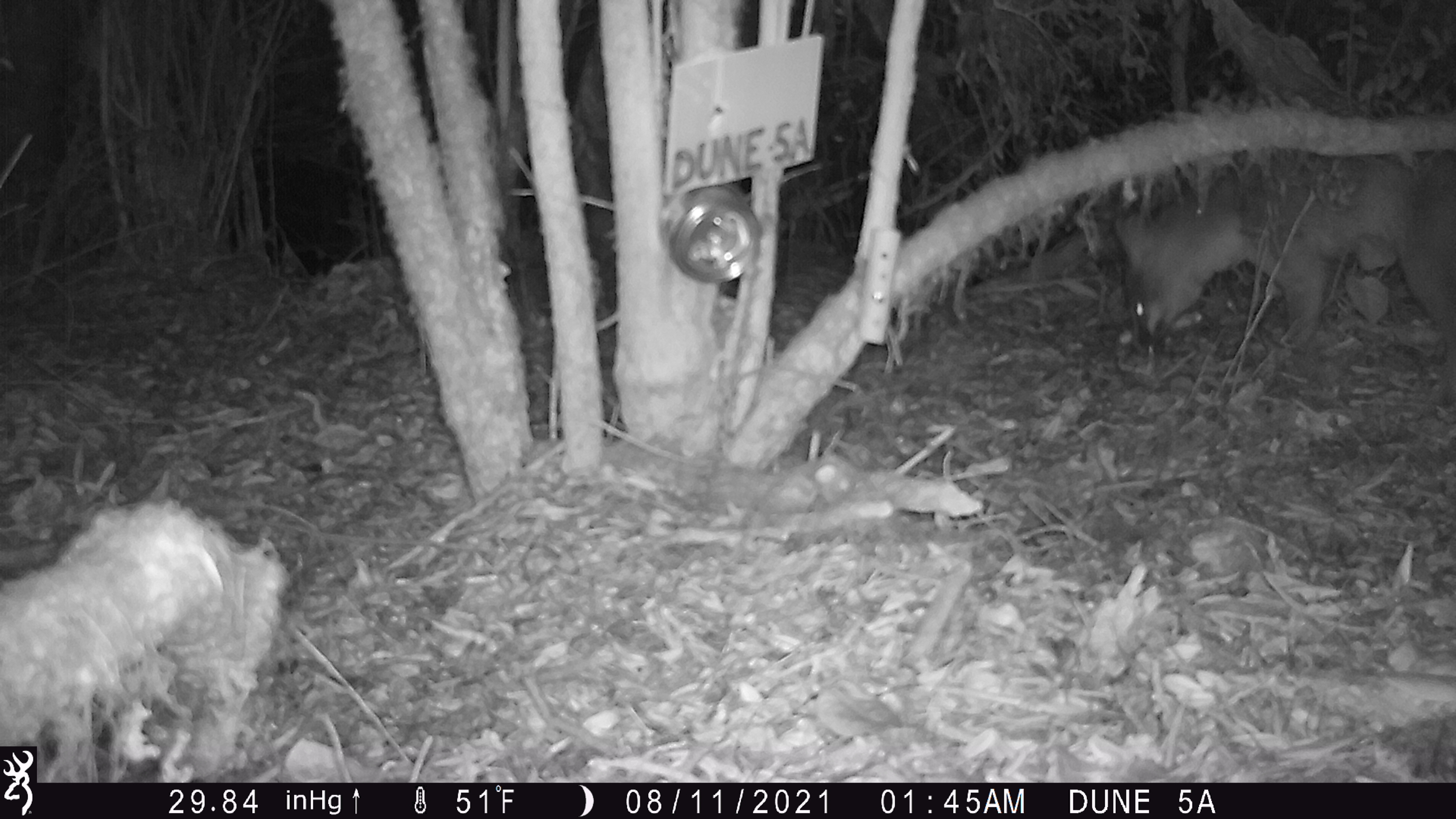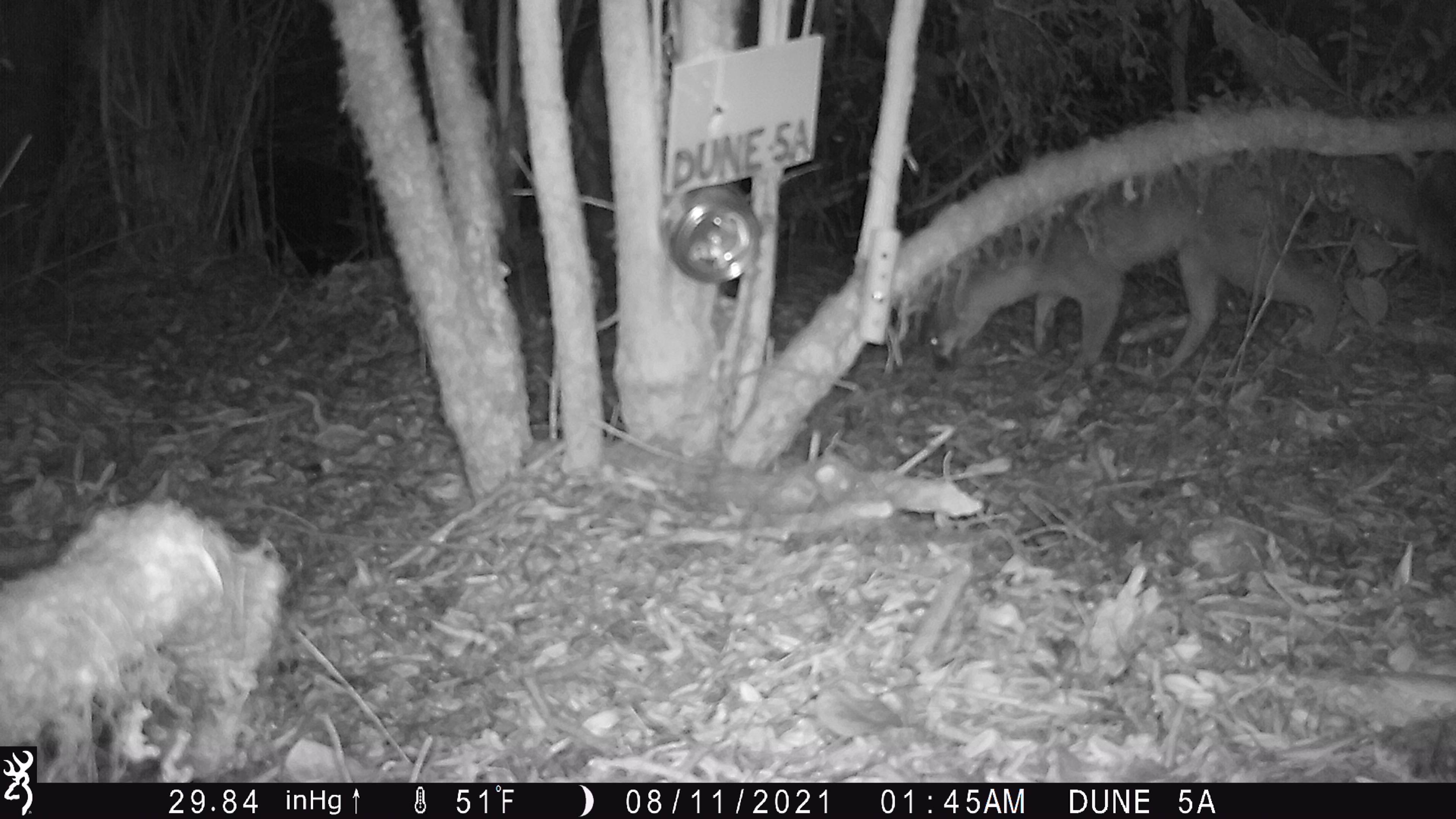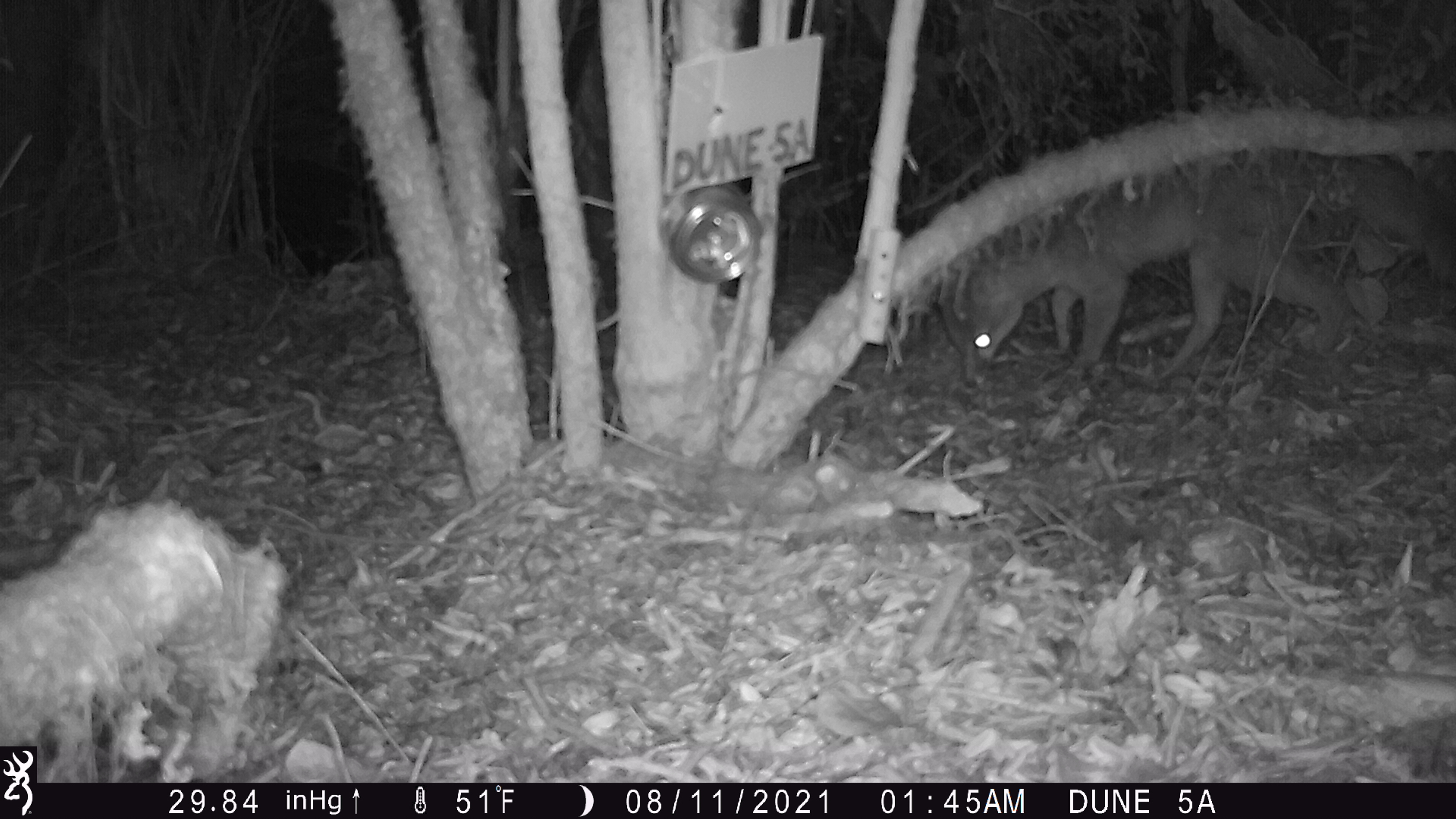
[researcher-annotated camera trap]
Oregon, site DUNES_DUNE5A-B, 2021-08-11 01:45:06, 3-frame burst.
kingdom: Animalia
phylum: Chordata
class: Mammalia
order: Carnivora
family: Canidae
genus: Urocyon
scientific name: Urocyon cinereoargenteus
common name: gray fox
Gray fox (Urocyon cinereoargenteus).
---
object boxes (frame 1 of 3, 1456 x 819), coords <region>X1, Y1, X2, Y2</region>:
gray fox: <region>1070, 89, 1451, 387</region>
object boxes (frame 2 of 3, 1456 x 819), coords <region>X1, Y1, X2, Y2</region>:
gray fox: <region>907, 126, 1451, 384</region>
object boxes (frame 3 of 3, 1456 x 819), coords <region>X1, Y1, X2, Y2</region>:
gray fox: <region>899, 110, 1451, 390</region>